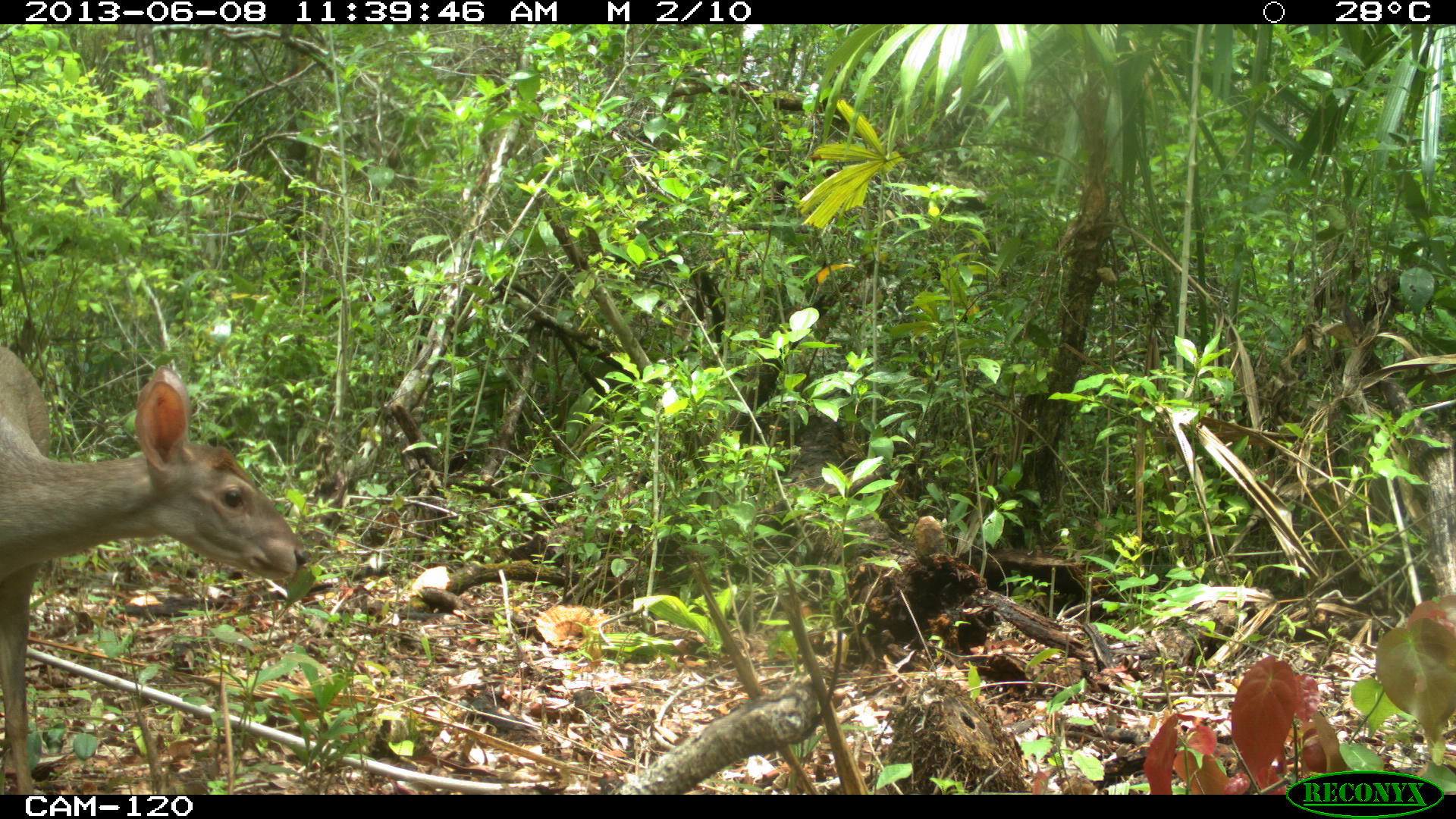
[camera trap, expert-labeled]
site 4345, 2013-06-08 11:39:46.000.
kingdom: Animalia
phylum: Chordata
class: Mammalia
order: Artiodactyla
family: Cervidae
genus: Odocoileus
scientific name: Odocoileus pandora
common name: yucatán brown brocket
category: mazama pandora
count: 1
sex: female